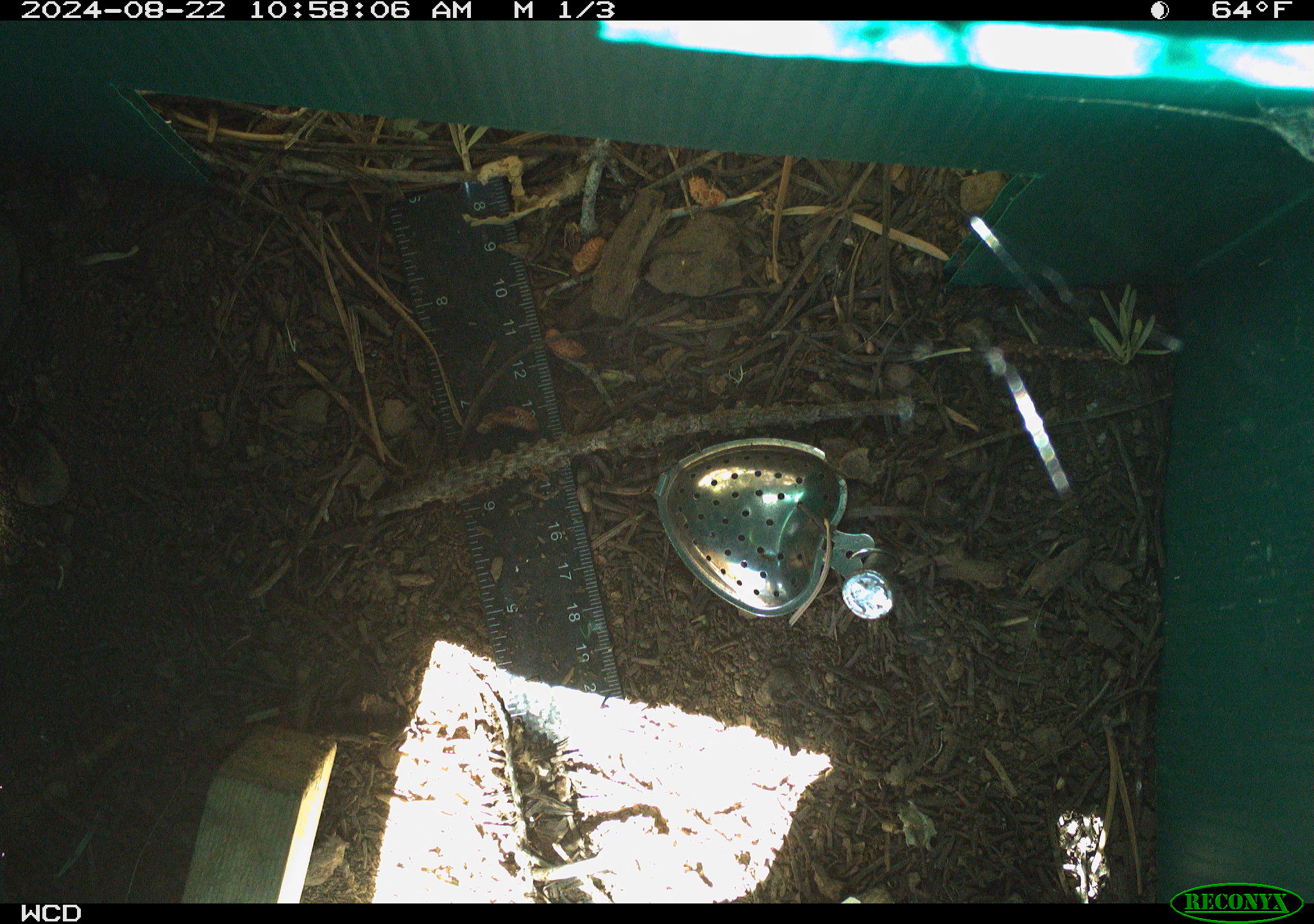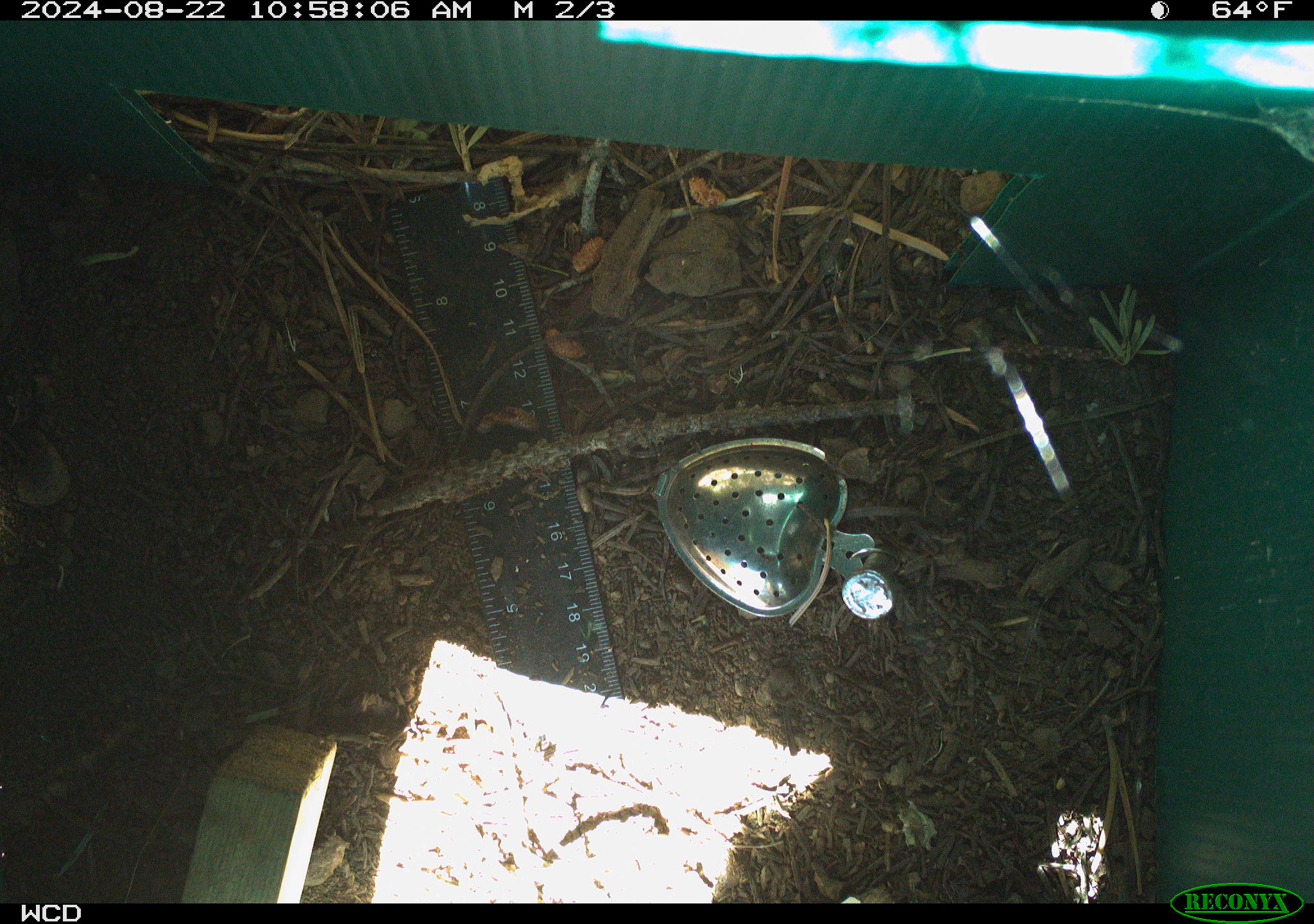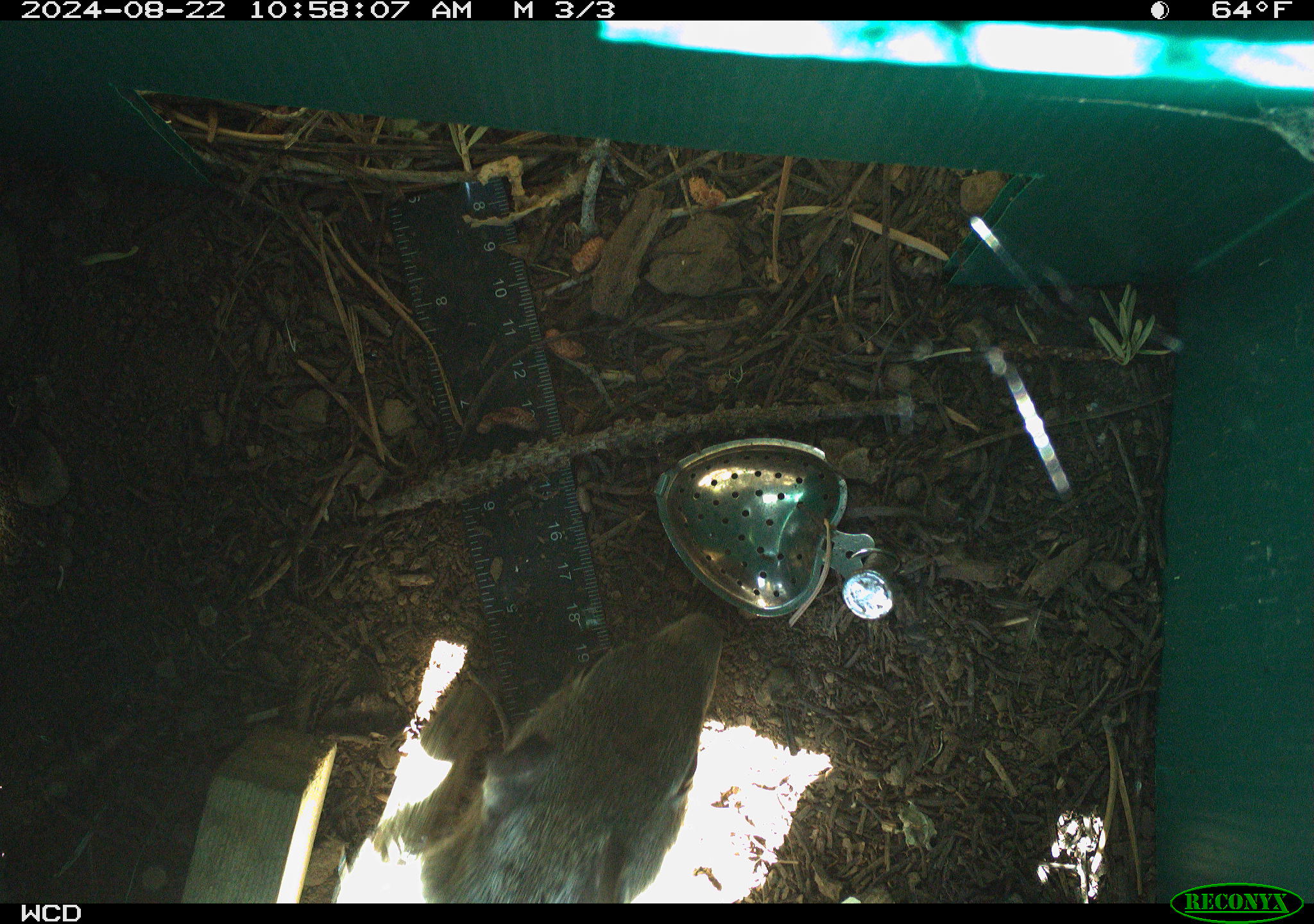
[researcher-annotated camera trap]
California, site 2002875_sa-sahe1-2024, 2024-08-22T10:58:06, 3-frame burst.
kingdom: Animalia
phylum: Chordata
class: Mammalia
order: Rodentia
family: Sciuridae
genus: Otospermophilus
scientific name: Otospermophilus beecheyi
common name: california ground squirrel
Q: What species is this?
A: California ground squirrel (Otospermophilus beecheyi).